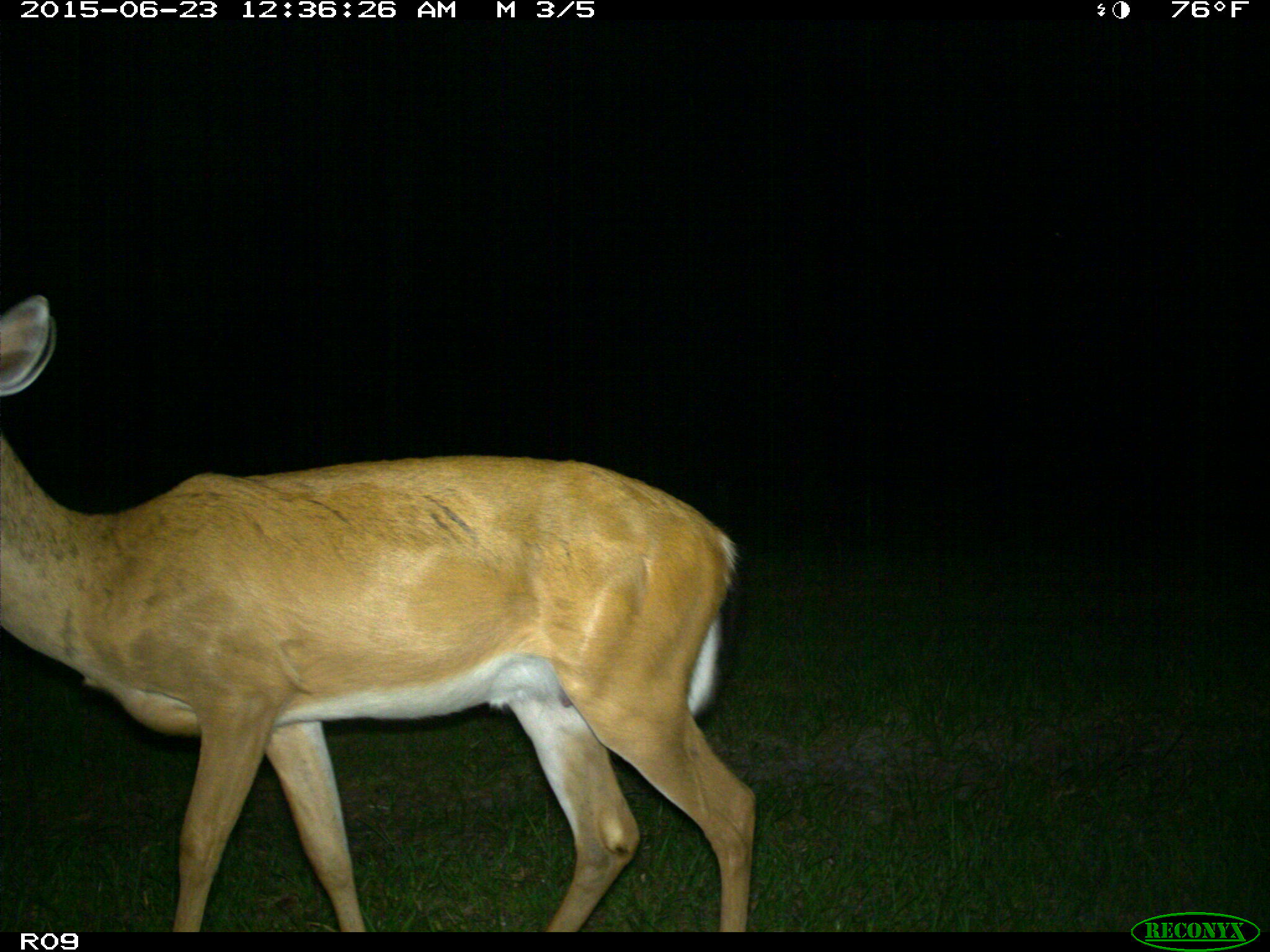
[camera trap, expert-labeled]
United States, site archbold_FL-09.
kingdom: Animalia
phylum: Chordata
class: Mammalia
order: Artiodactyla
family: Cervidae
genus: Odocoileus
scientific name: Odocoileus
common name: deer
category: unidentified deer